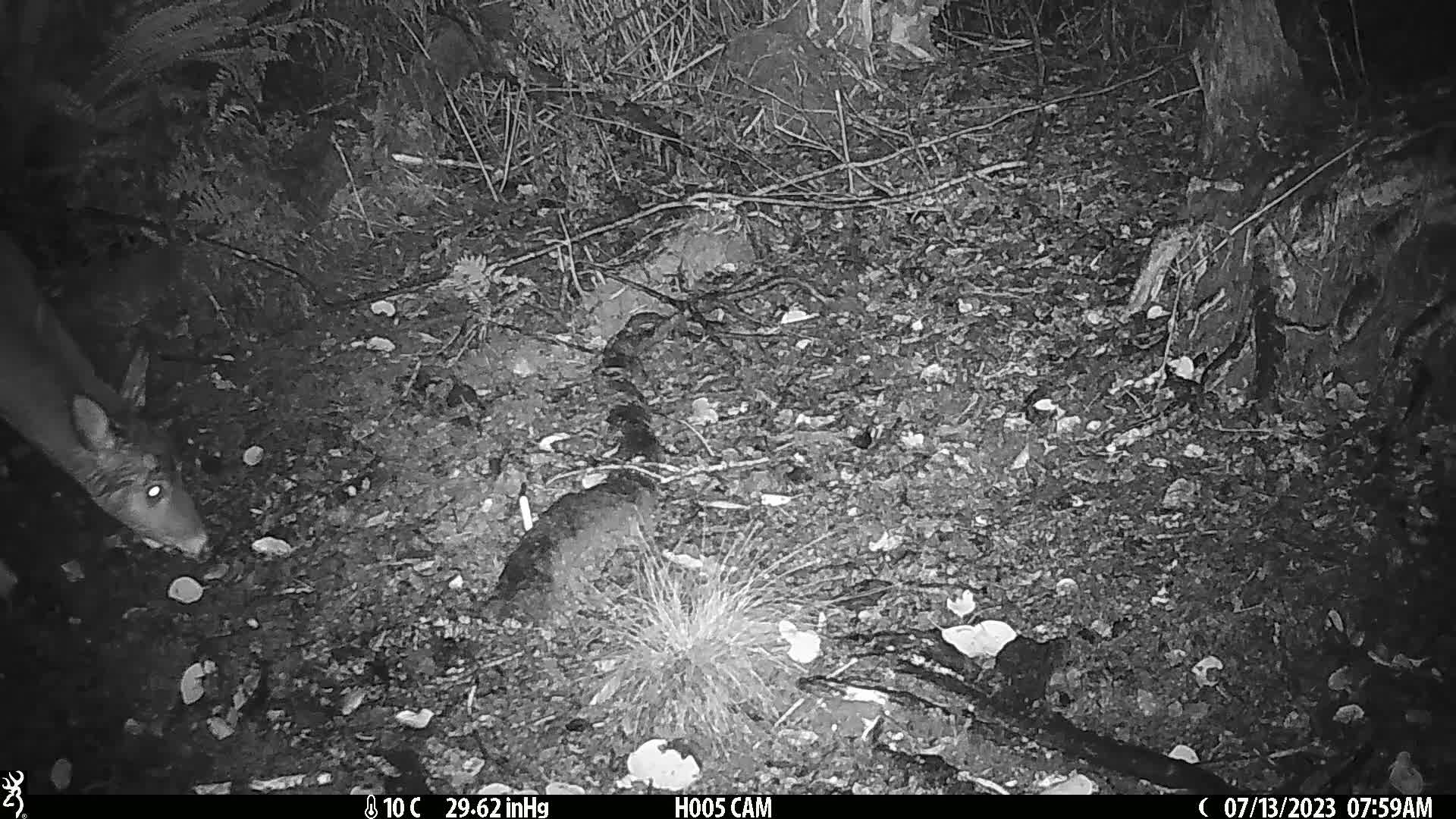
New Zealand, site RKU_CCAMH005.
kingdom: Animalia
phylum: Chordata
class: Mammalia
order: Artiodactyla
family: Cervidae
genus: Odocoileus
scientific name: Odocoileus virginianus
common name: white-tailed deer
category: white tailed deer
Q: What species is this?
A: White tailed deer (white-tailed deer) (Odocoileus virginianus).